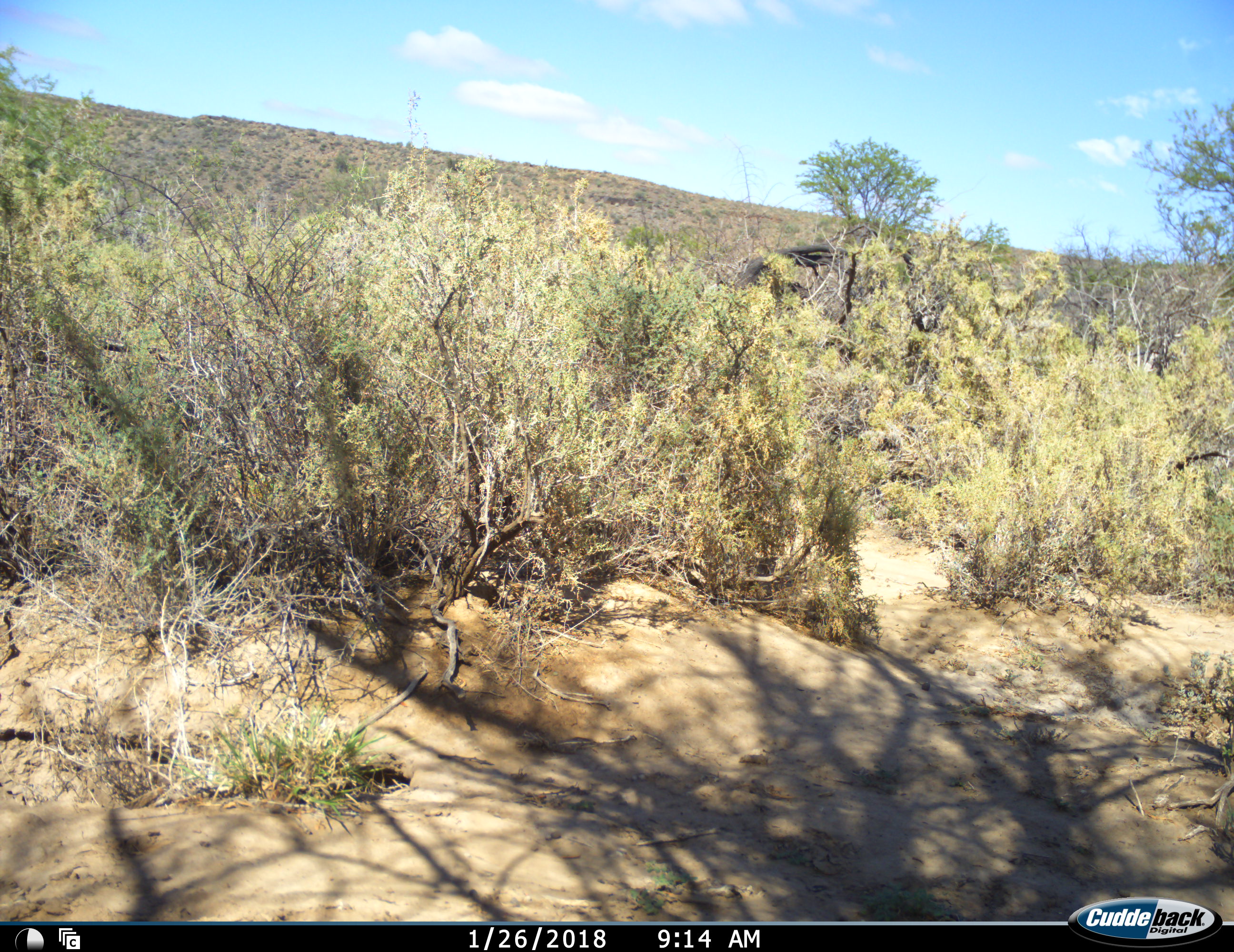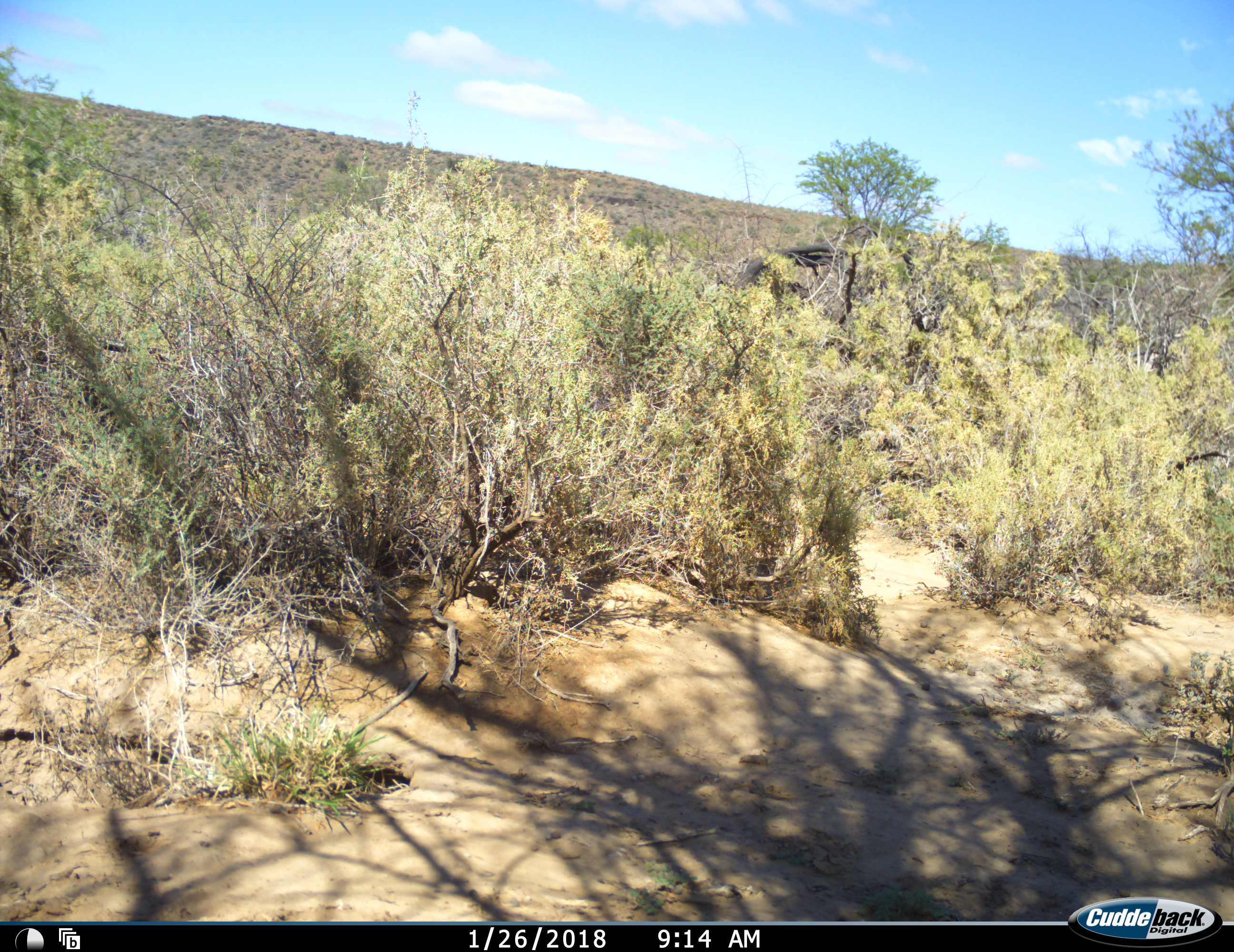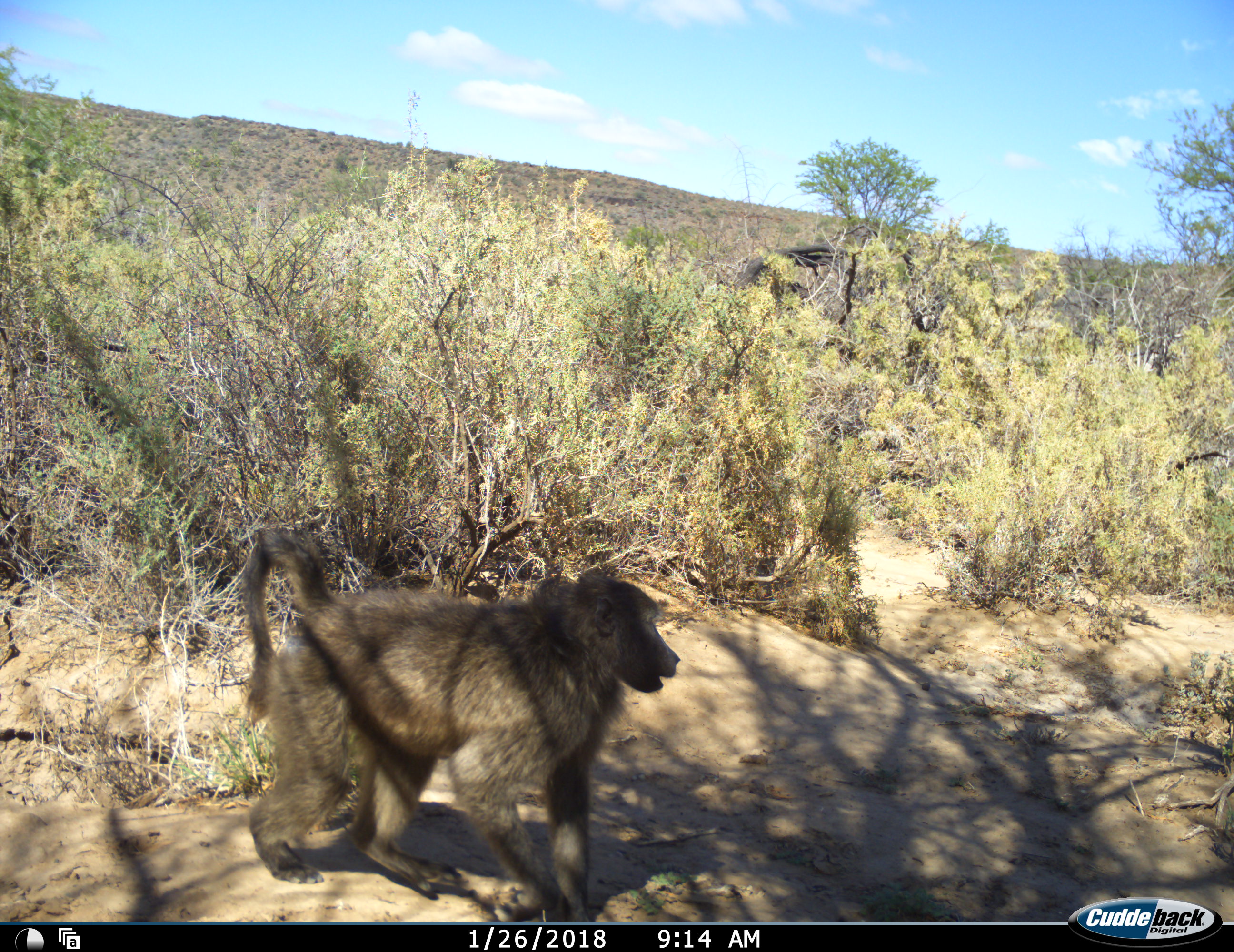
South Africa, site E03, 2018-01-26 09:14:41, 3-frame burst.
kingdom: Animalia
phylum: Chordata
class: Mammalia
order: Primates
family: Cercopithecidae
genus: Papio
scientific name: Papio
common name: baboon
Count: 1.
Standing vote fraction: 22%.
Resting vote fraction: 0%.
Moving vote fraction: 89%.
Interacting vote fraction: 0%.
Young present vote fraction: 0%.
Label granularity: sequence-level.